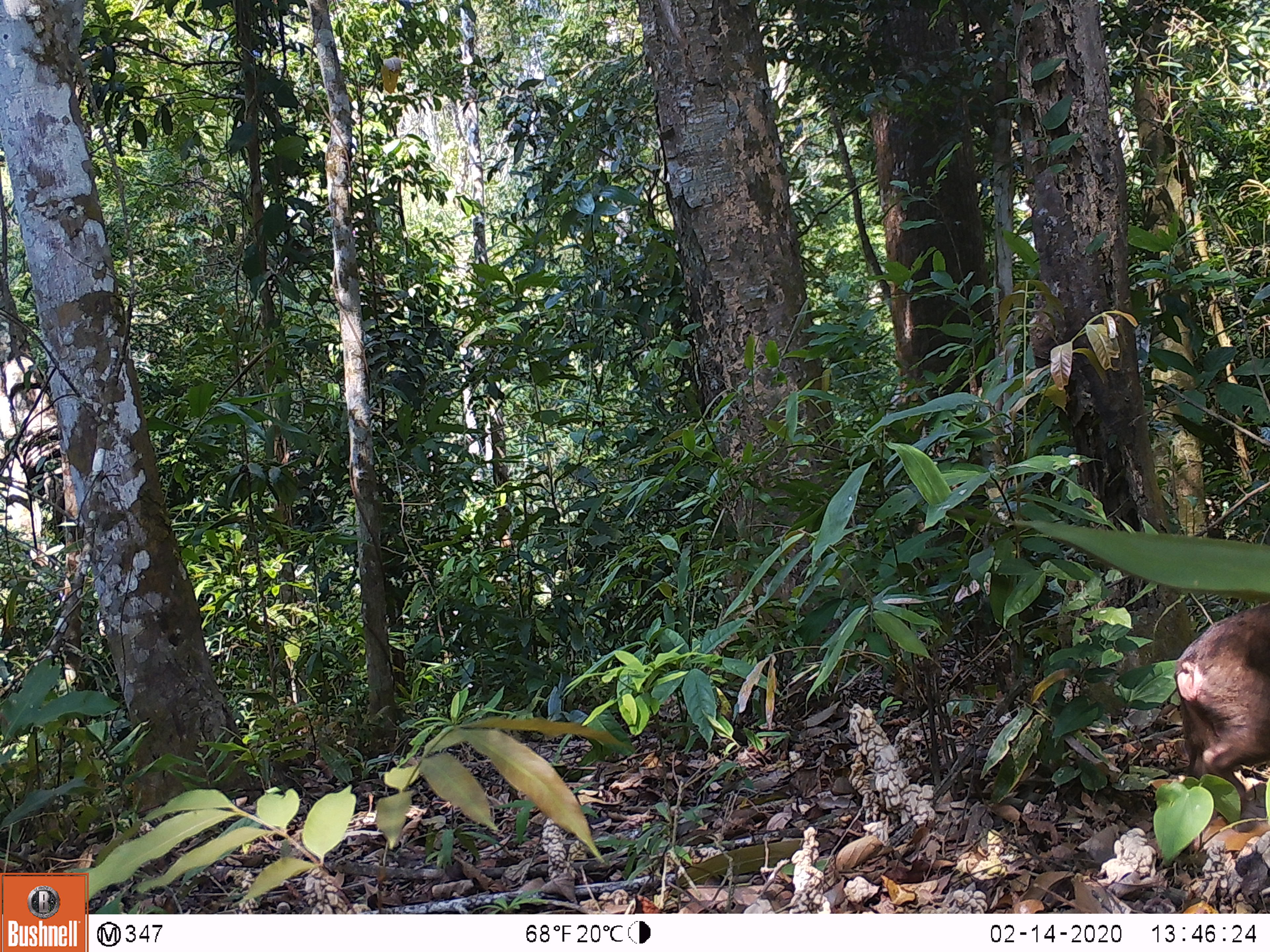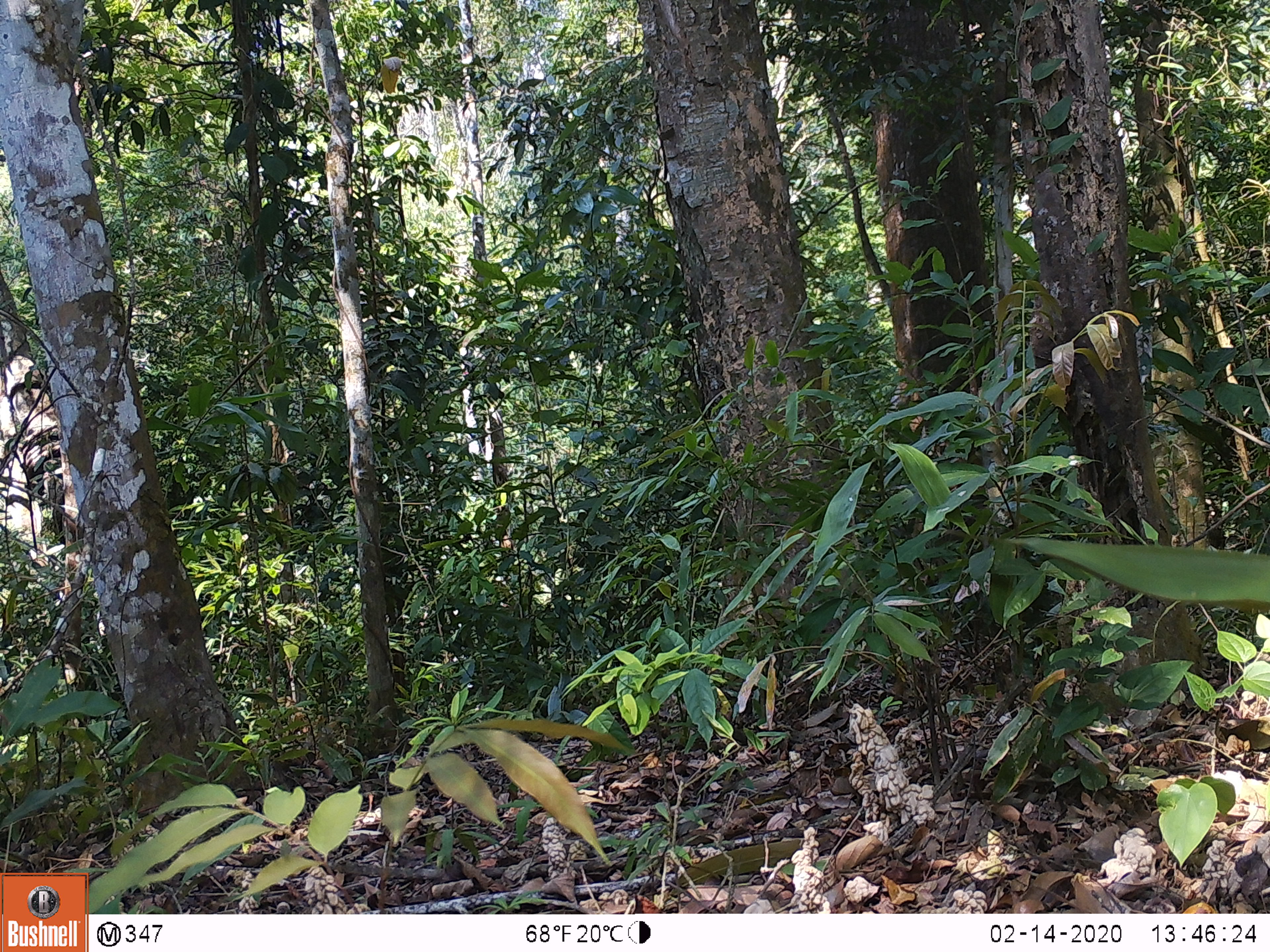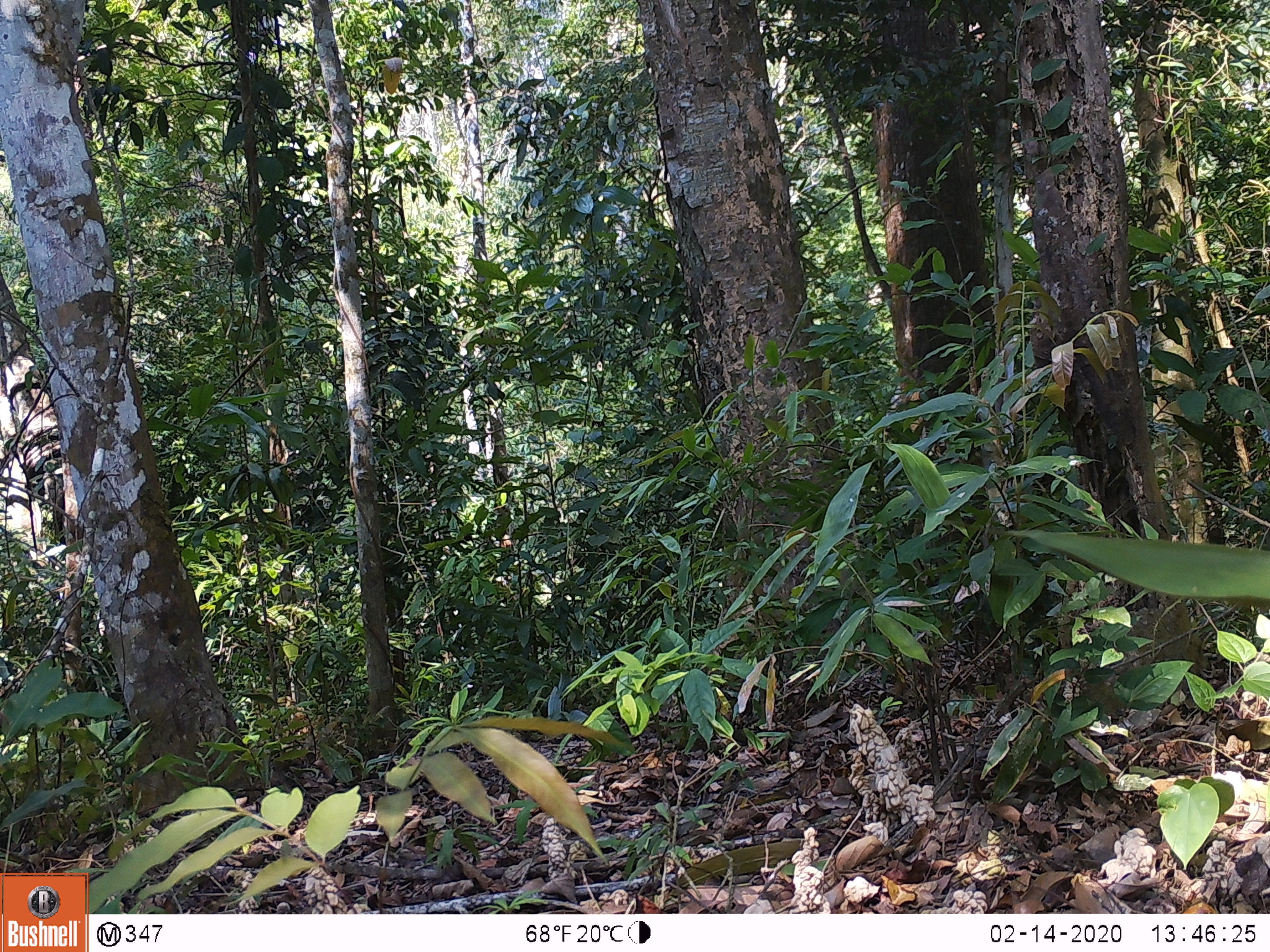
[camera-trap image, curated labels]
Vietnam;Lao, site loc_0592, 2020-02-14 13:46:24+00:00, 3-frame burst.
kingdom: Animalia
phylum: Chordata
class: Mammalia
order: Primates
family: Cercopithecidae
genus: Macaca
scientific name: Macaca arctoides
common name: stump-tailed macaque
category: stump tailed macaque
Stump tailed macaque (stump-tailed macaque) (Macaca arctoides). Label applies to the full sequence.